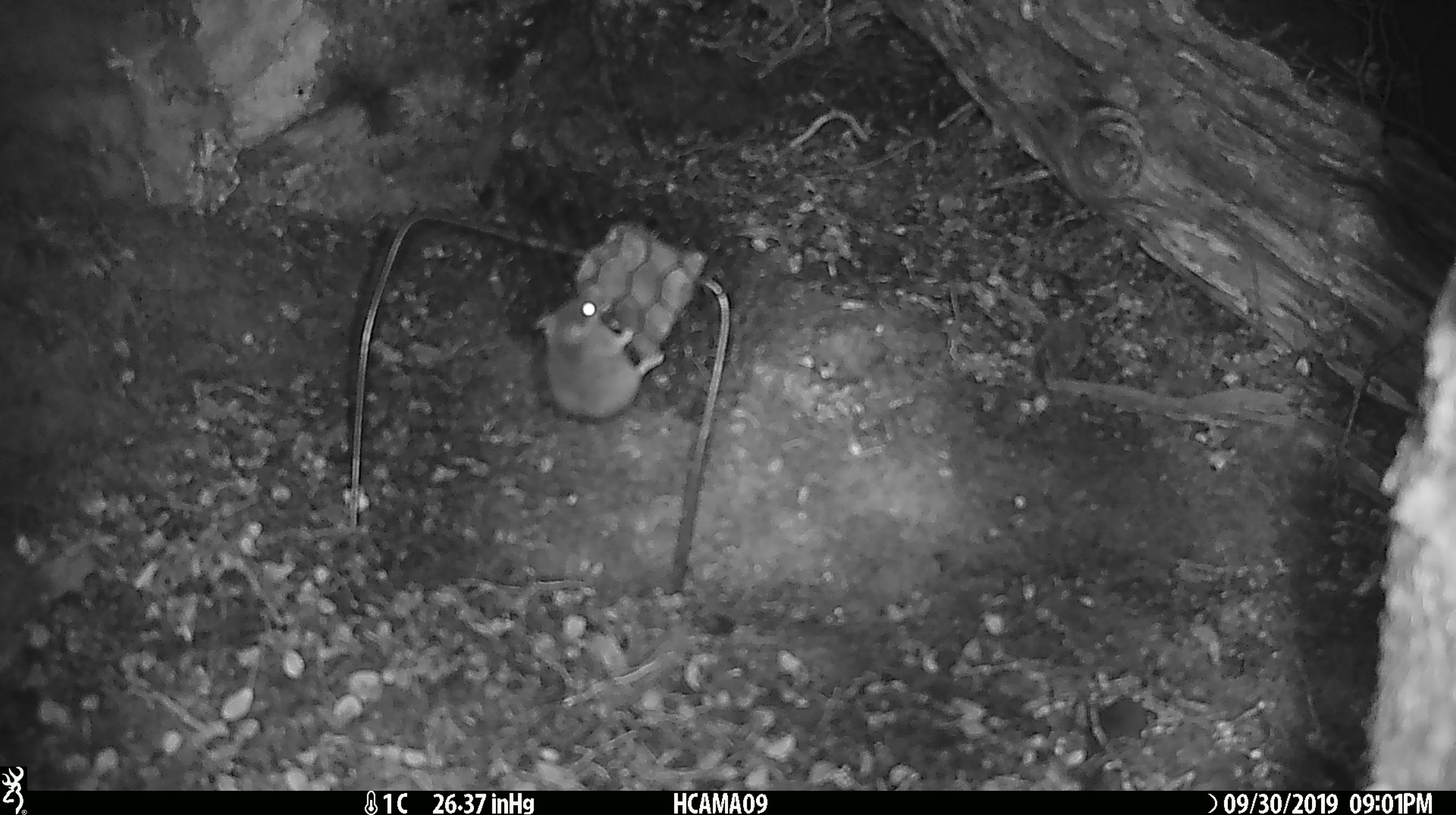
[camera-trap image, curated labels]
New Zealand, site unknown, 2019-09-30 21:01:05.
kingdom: Animalia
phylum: Chordata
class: Mammalia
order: Rodentia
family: Muridae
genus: Mus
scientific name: Mus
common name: mouse